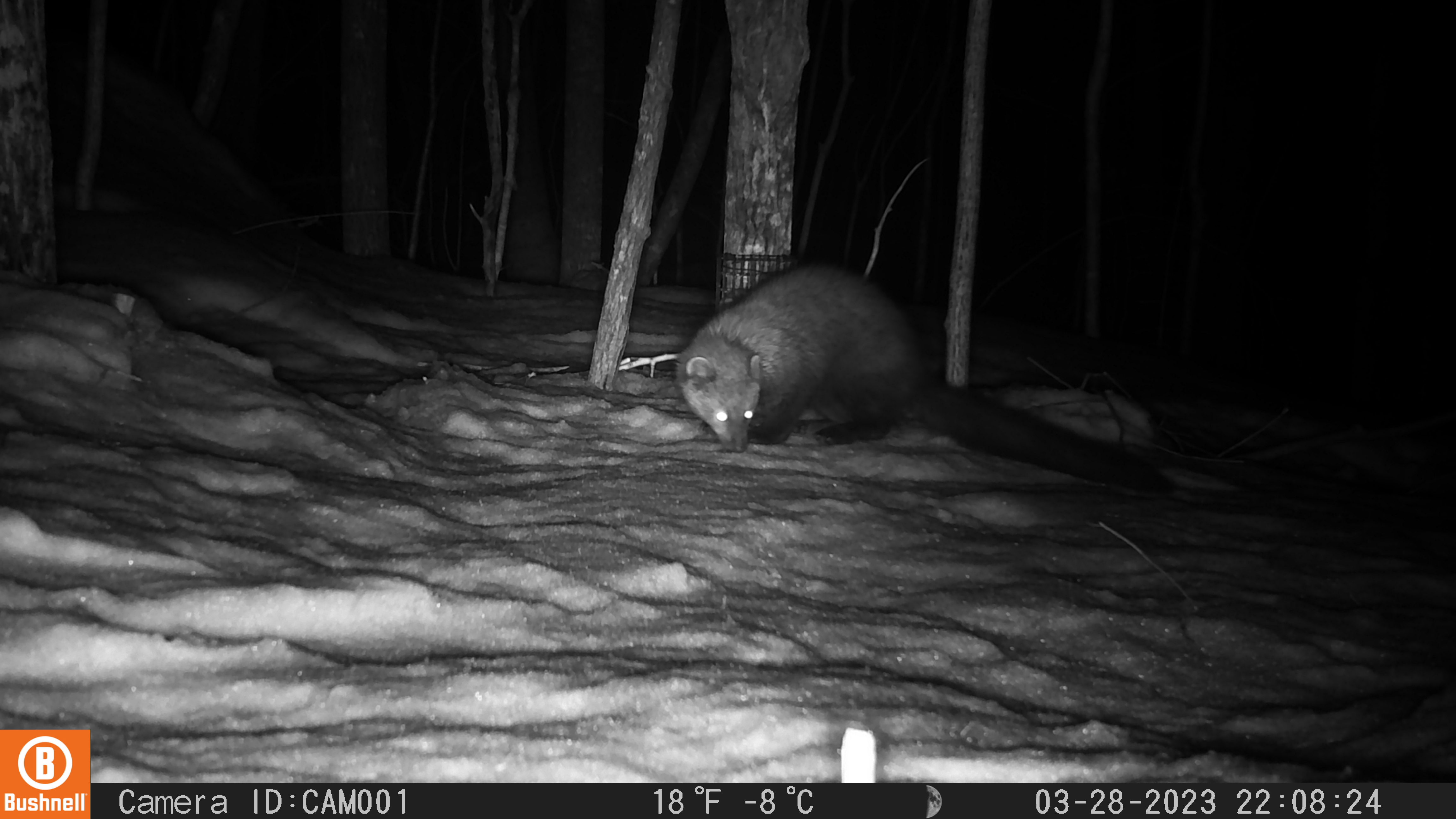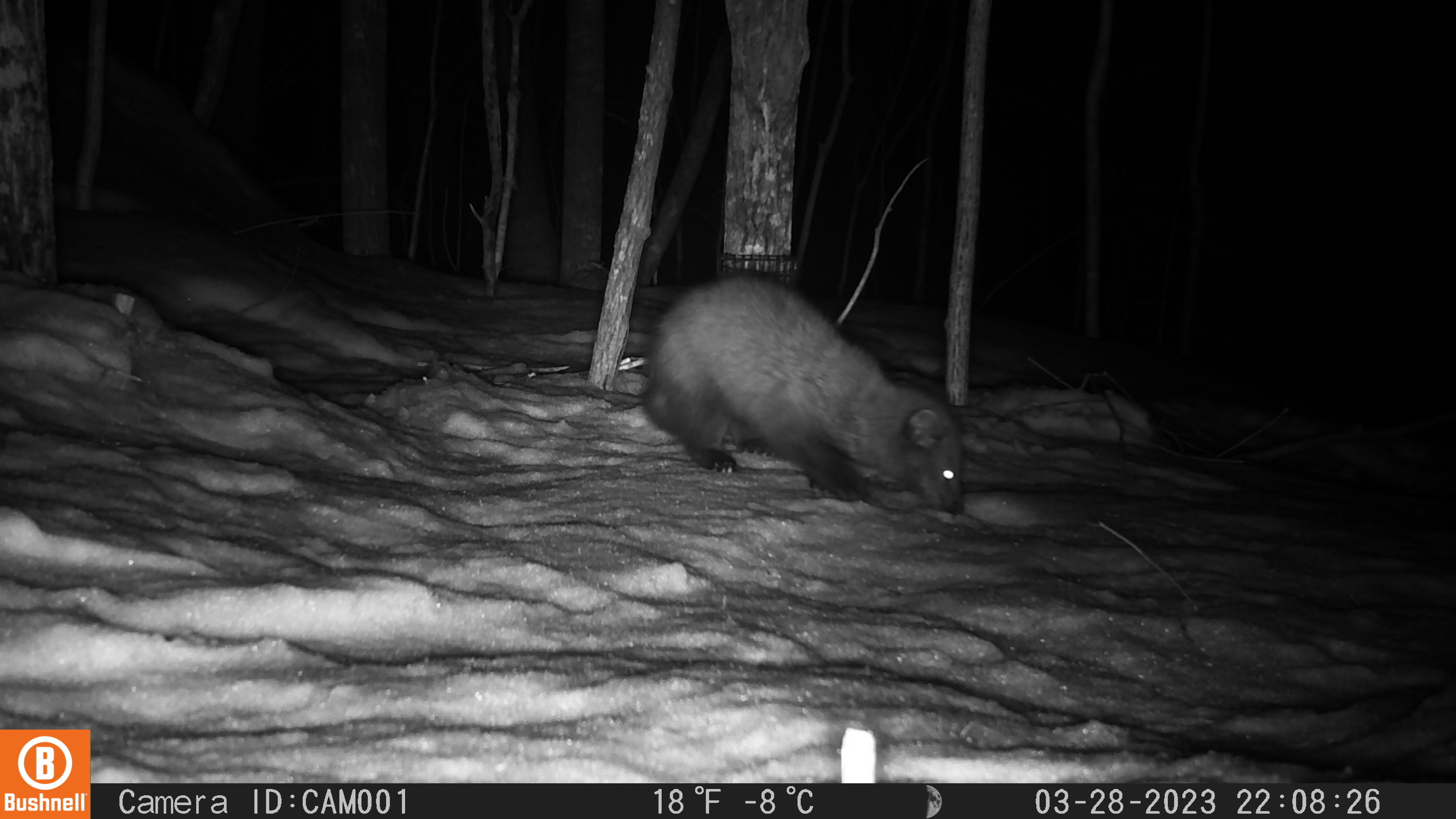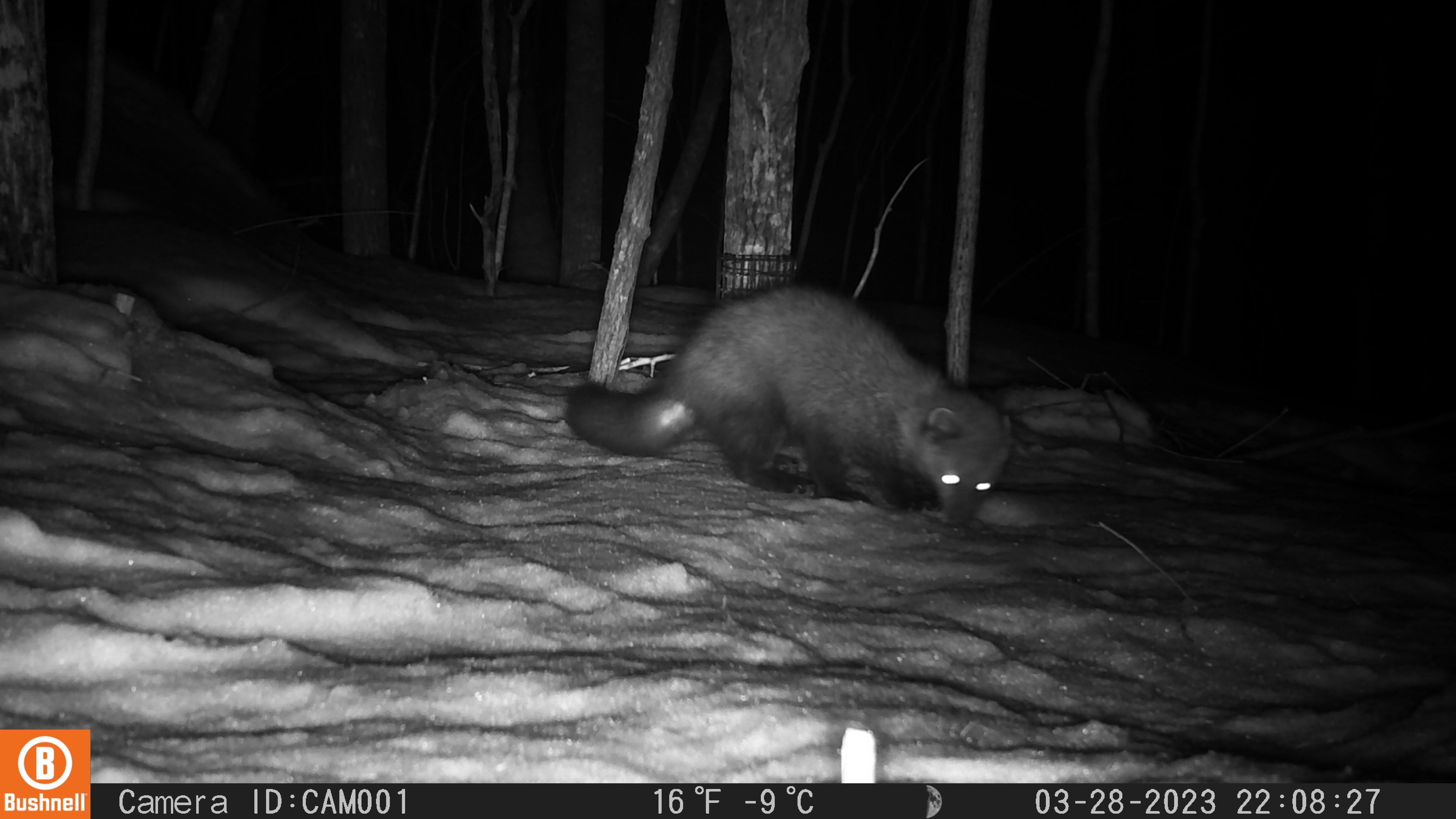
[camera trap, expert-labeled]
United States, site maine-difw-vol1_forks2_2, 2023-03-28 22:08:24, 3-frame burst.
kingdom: Animalia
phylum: Chordata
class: Mammalia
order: Carnivora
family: Mustelidae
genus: Pekania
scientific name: Pekania pennanti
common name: fisher